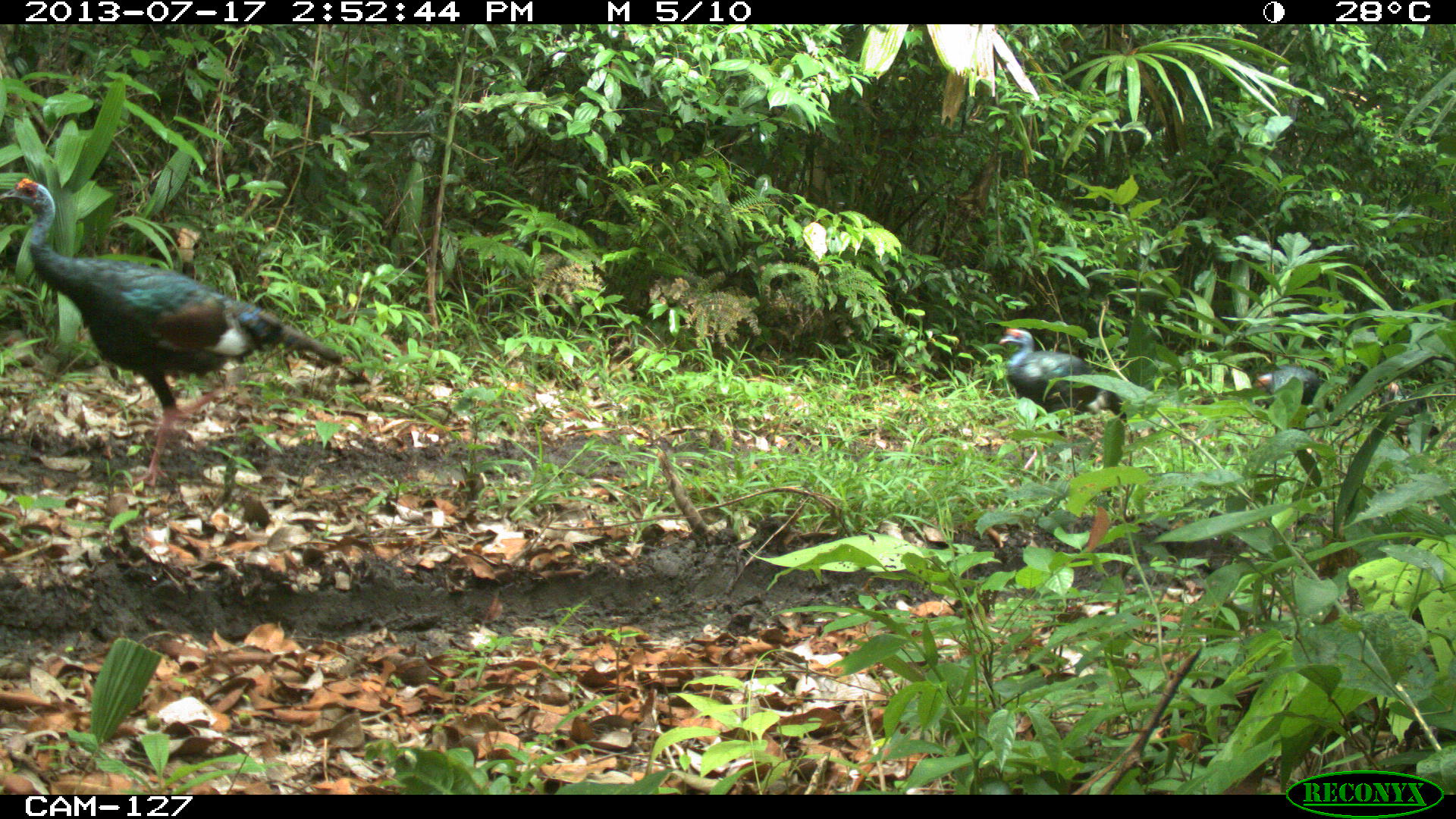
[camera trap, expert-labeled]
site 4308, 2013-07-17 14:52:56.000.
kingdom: Animalia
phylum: Chordata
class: Aves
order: Galliformes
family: Phasianidae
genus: Meleagris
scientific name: Meleagris ocellata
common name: ocellated turkey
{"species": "Meleagris ocellata (ocellated turkey)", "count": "3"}